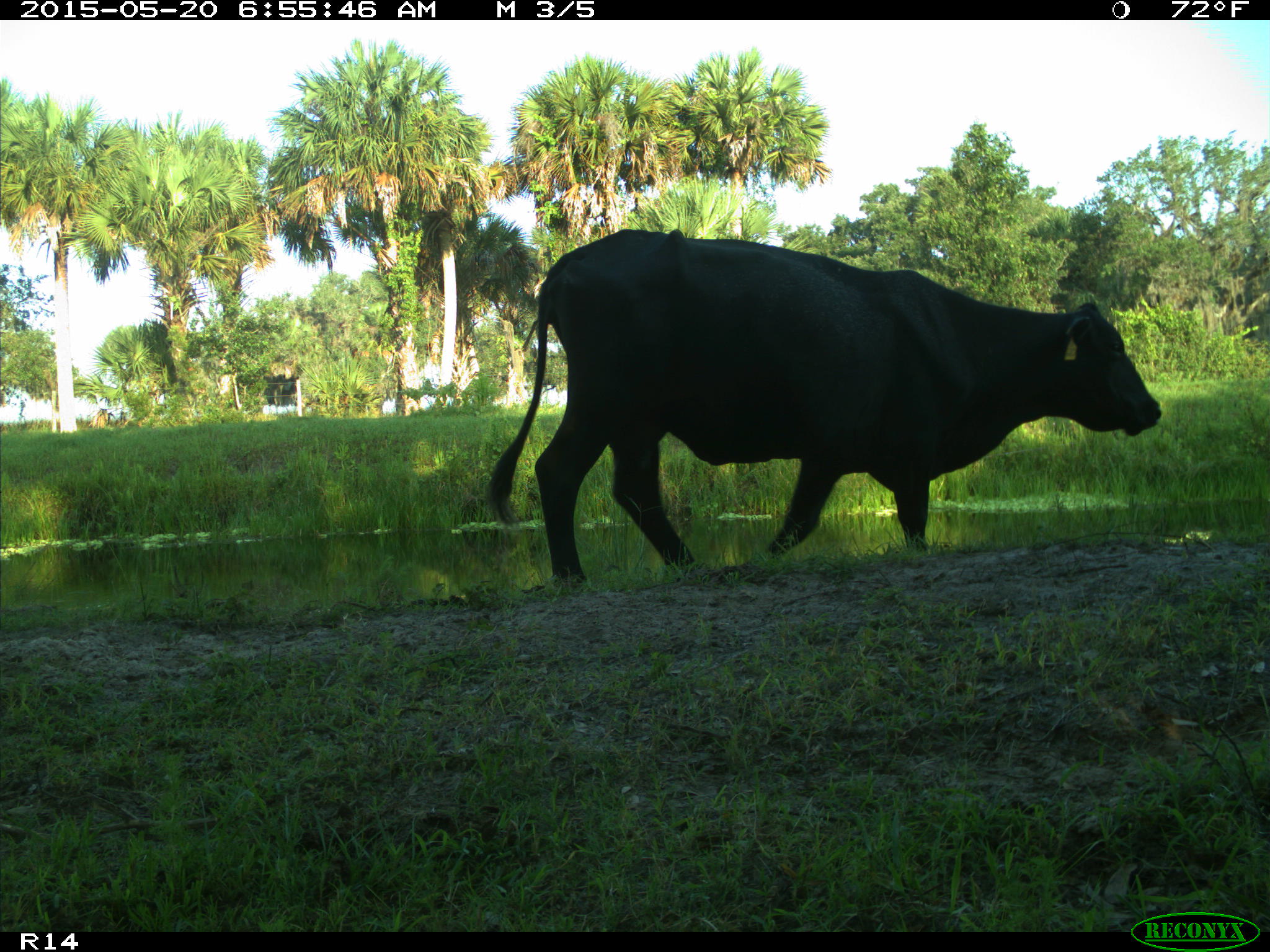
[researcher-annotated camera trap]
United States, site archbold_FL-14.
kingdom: Animalia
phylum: Chordata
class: Mammalia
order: Artiodactyla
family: Bovidae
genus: Bos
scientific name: Bos taurus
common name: domestic cow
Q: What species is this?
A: Bos taurus (domestic cow).